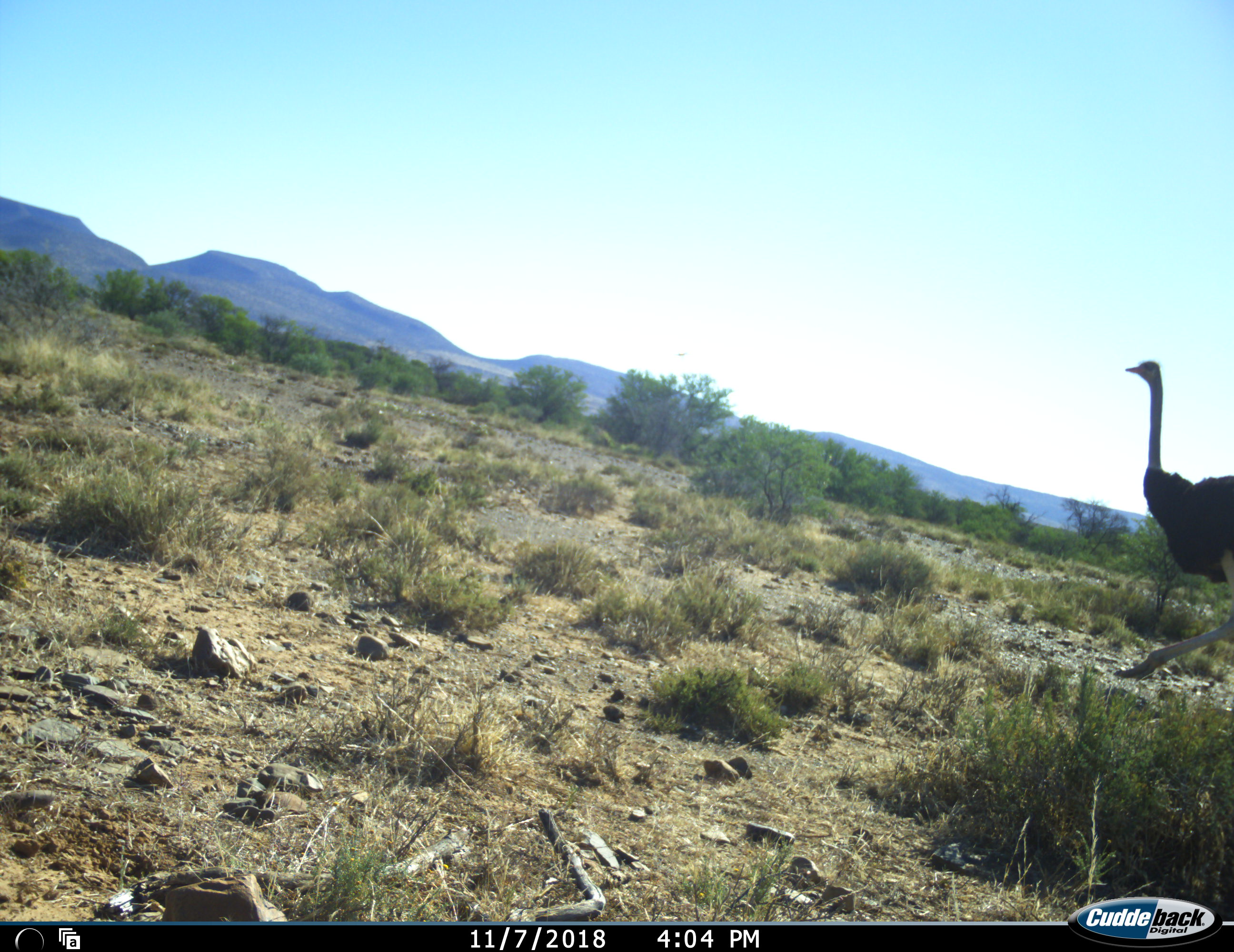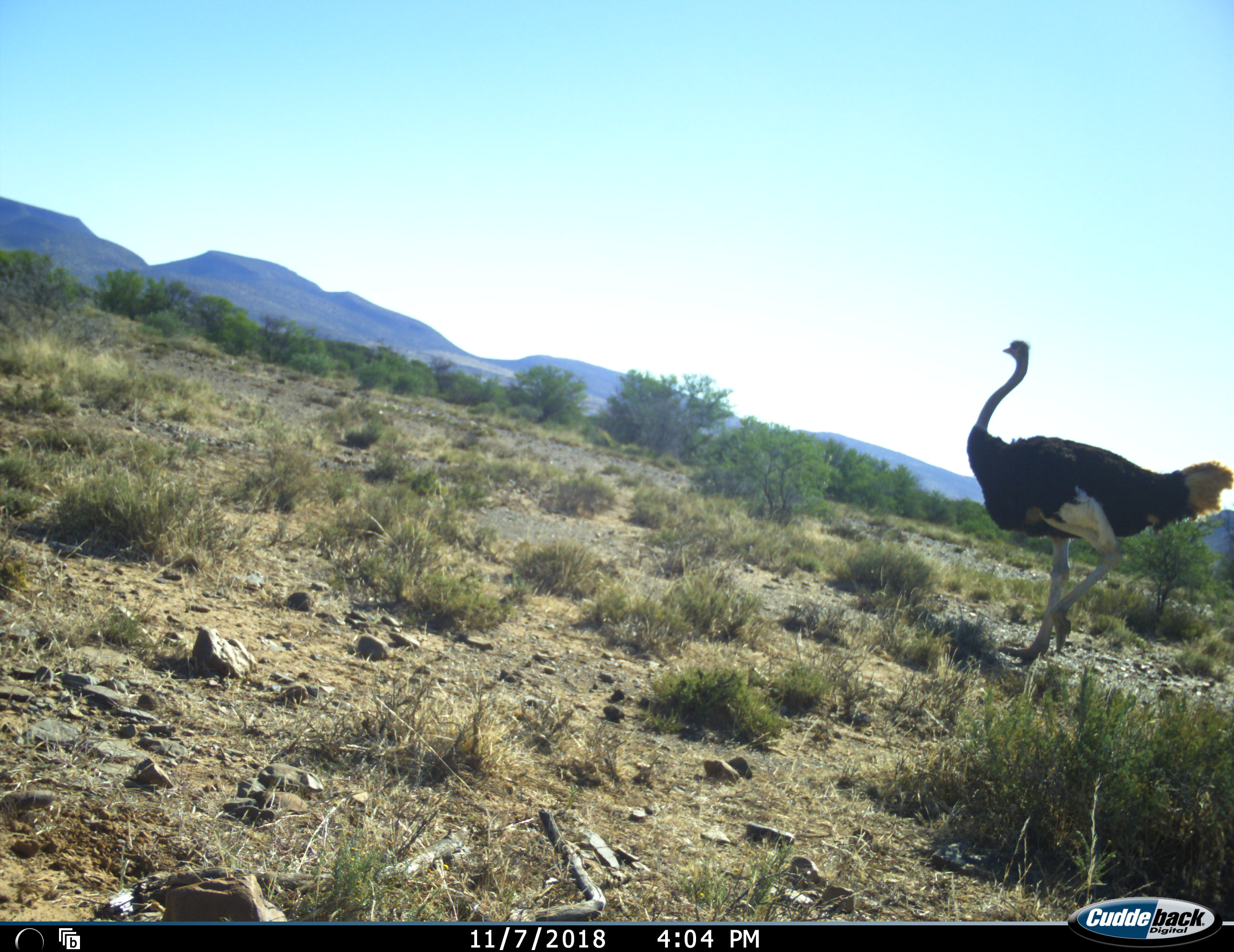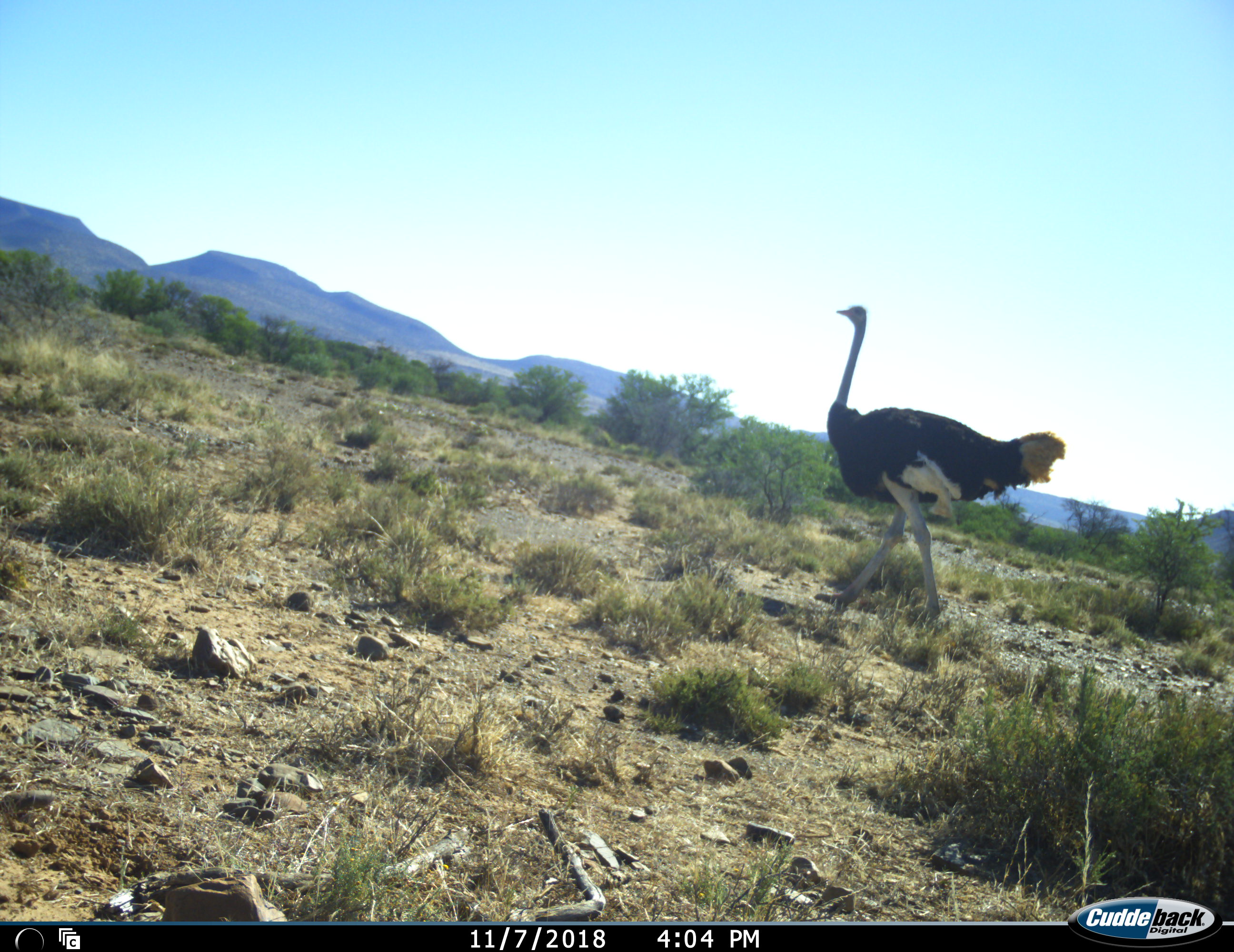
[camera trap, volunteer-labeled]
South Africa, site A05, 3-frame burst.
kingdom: Animalia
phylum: Chordata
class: Aves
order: Struthioniformes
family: Struthionidae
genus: Struthio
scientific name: Struthio camelus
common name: ostrich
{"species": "ostrich (Struthio camelus)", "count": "1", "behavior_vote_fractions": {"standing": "0%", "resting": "0%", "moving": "100%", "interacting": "0%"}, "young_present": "0%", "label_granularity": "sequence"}